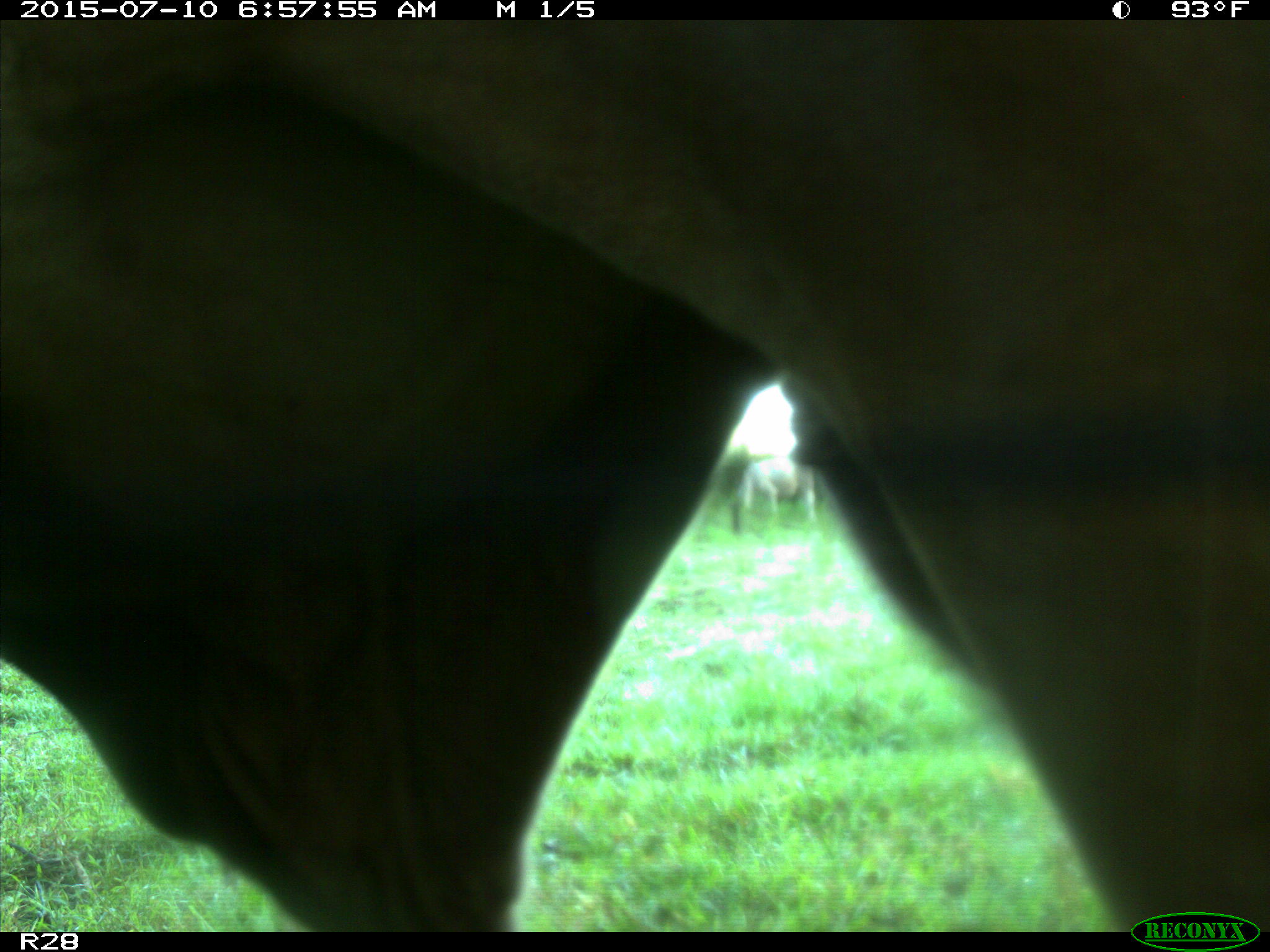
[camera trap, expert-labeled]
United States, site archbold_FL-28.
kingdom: Animalia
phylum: Chordata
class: Mammalia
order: Artiodactyla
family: Bovidae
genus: Bos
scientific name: Bos taurus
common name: domestic cow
Bos taurus (domestic cow).